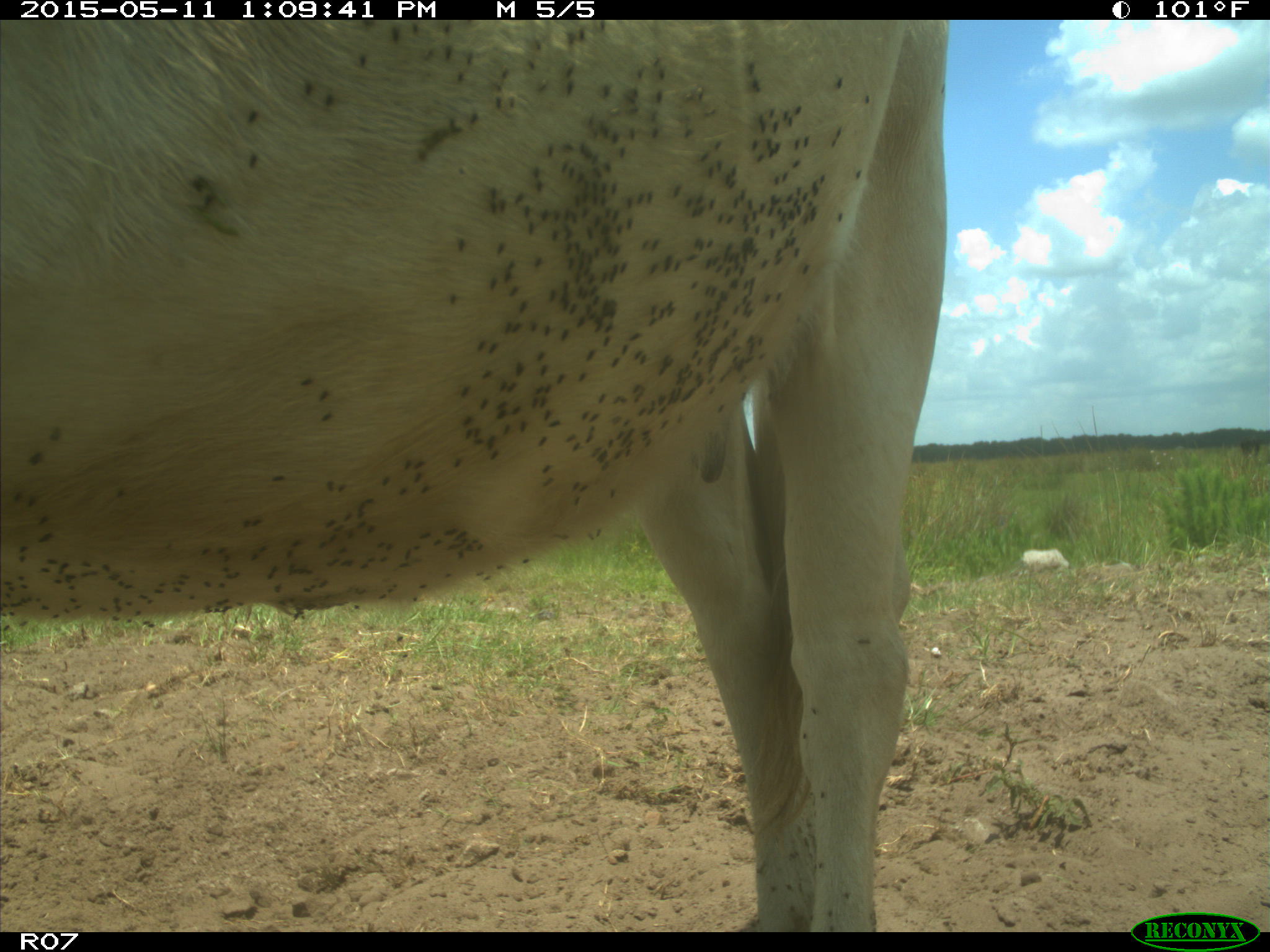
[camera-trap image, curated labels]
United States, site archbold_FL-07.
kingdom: Animalia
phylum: Chordata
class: Mammalia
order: Artiodactyla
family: Bovidae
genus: Bos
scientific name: Bos taurus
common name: domestic cow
Bos taurus (domestic cow).